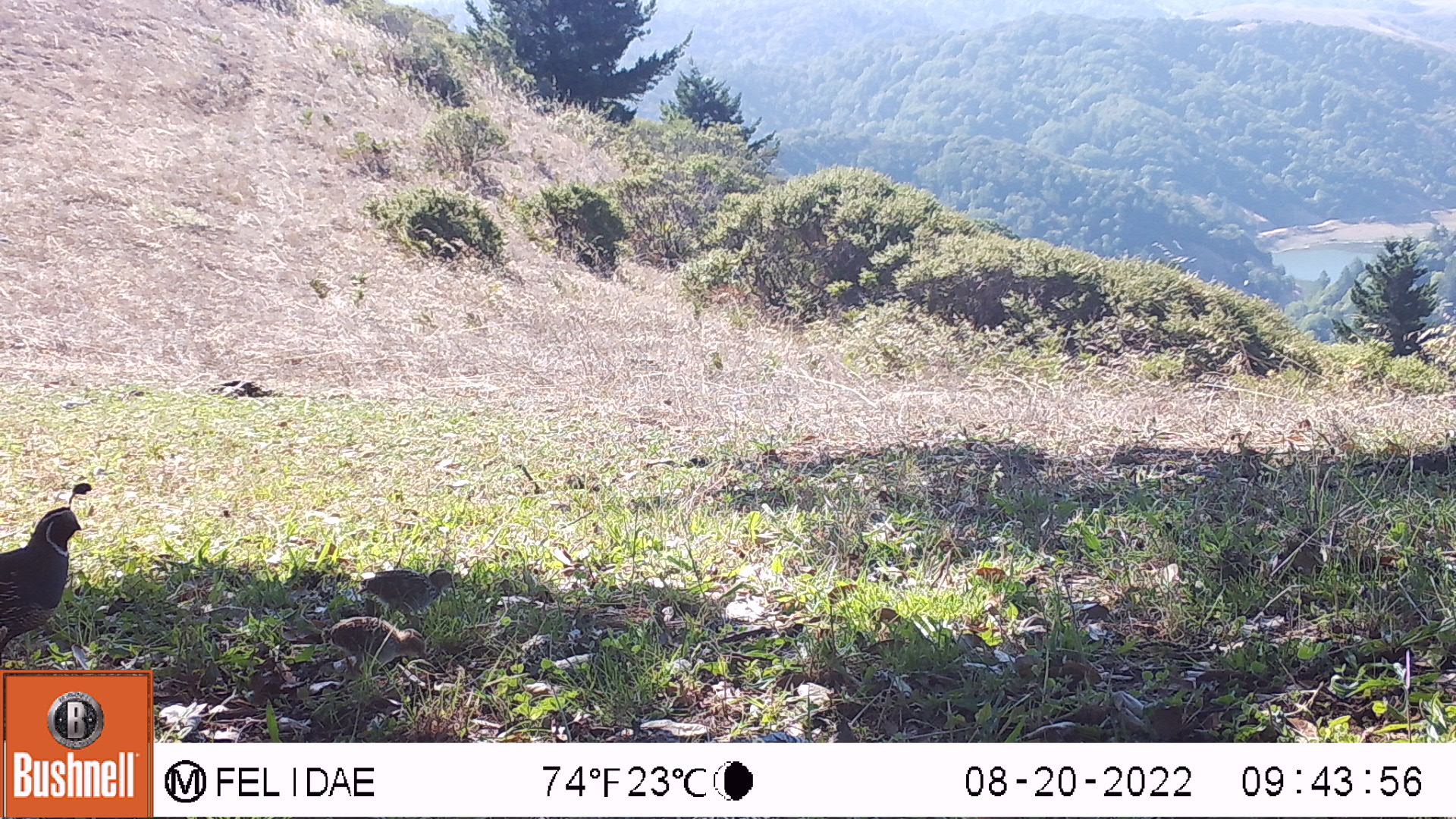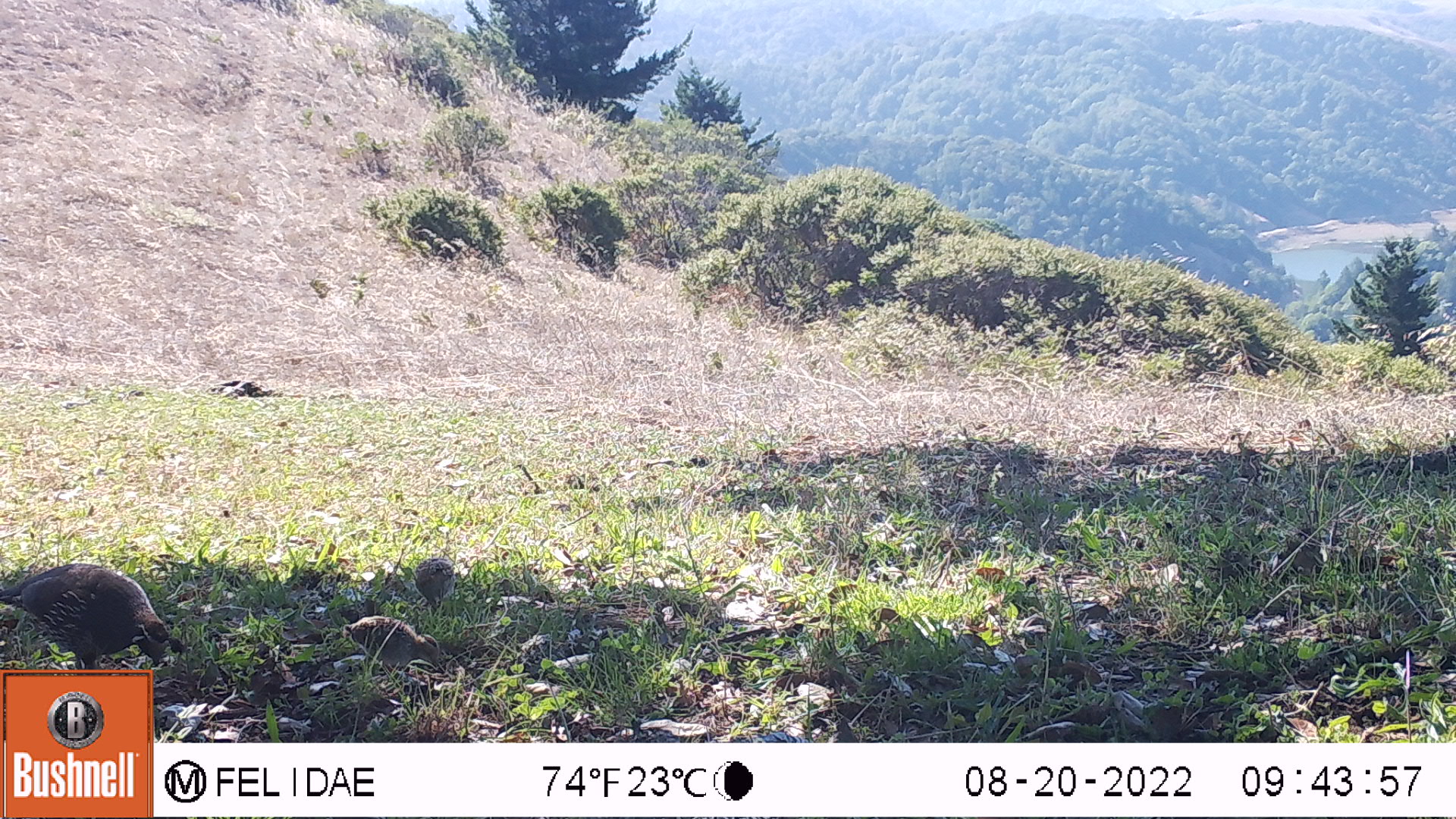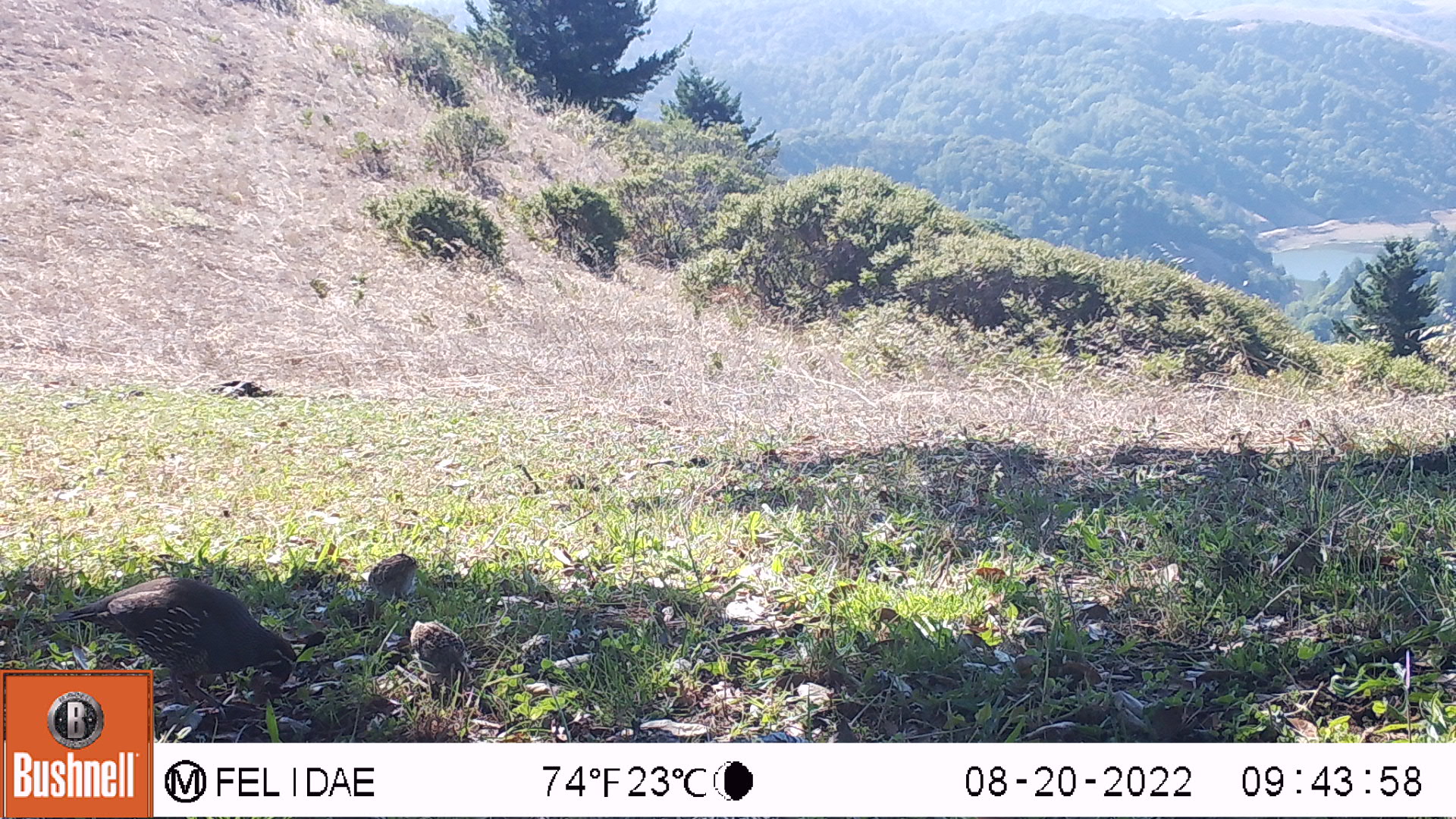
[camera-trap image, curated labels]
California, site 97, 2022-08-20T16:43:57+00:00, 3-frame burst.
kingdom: Animalia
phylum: Chordata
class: Aves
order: Galliformes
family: Odontophoridae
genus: Callipepla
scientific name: Callipepla californica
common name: california quail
California quail (Callipepla californica).